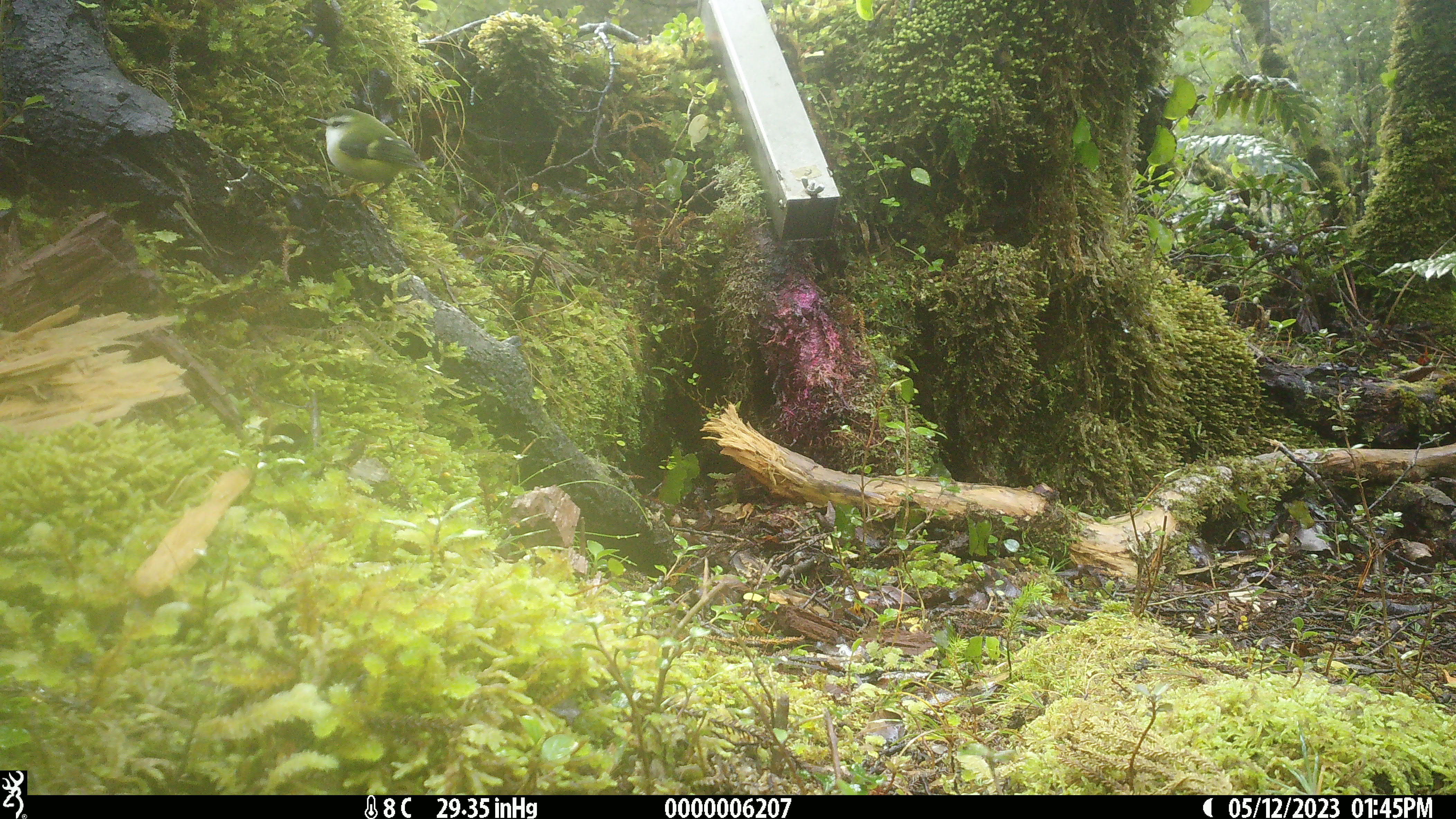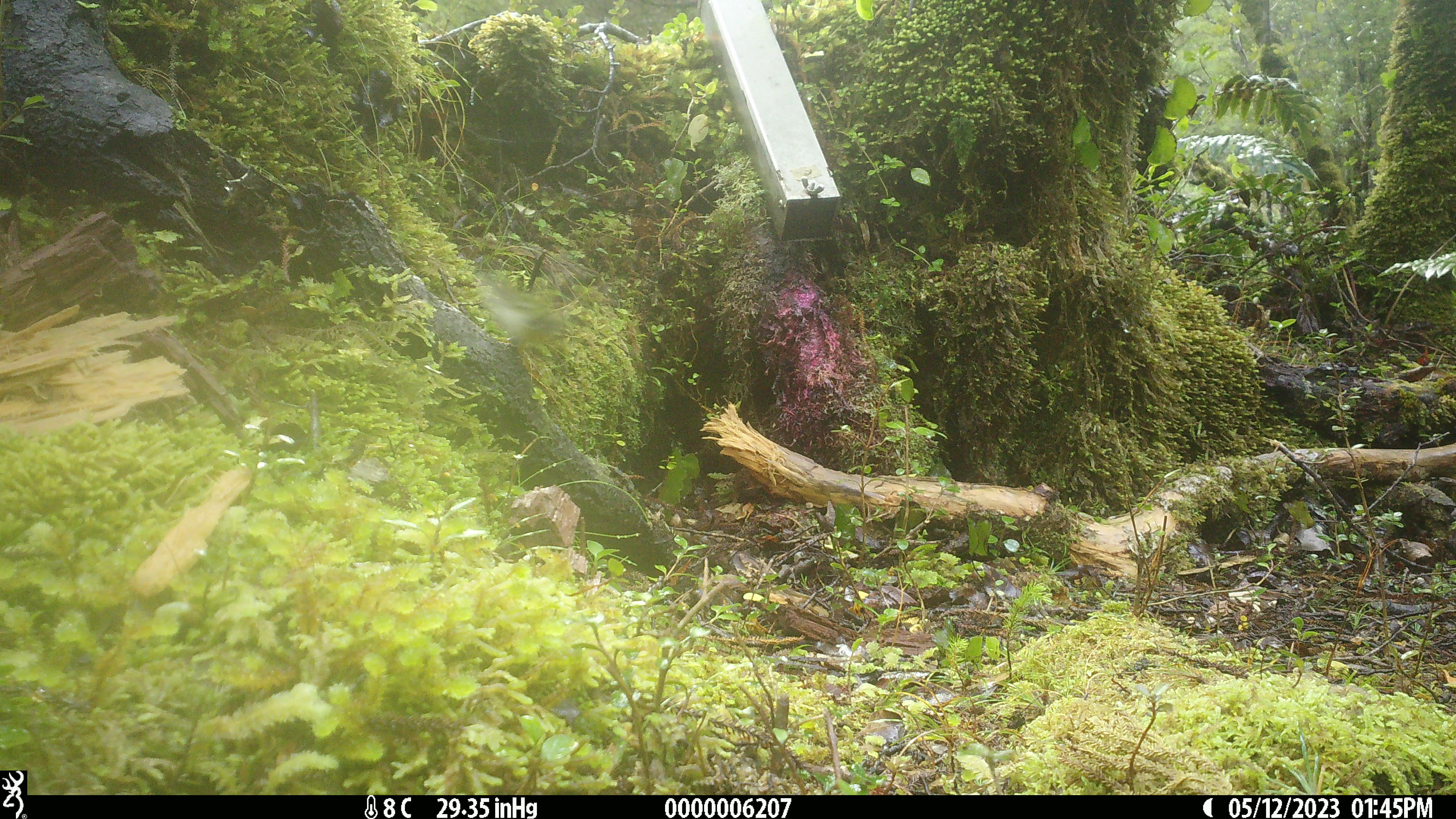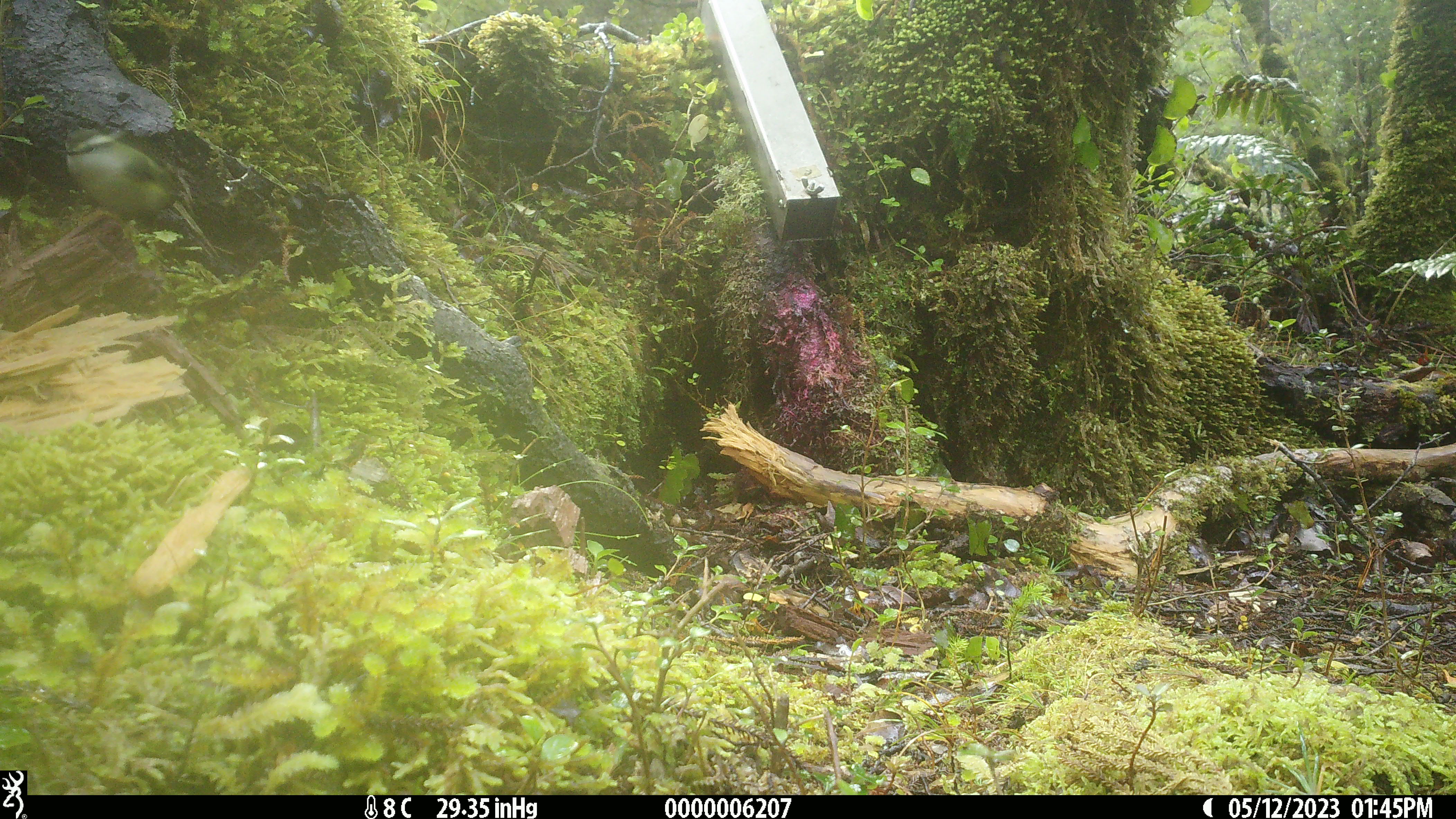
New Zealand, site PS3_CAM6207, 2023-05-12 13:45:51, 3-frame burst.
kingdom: Animalia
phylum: Chordata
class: Aves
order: Passeriformes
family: Acanthisittidae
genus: Acanthisitta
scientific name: Acanthisitta chloris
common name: rifleman